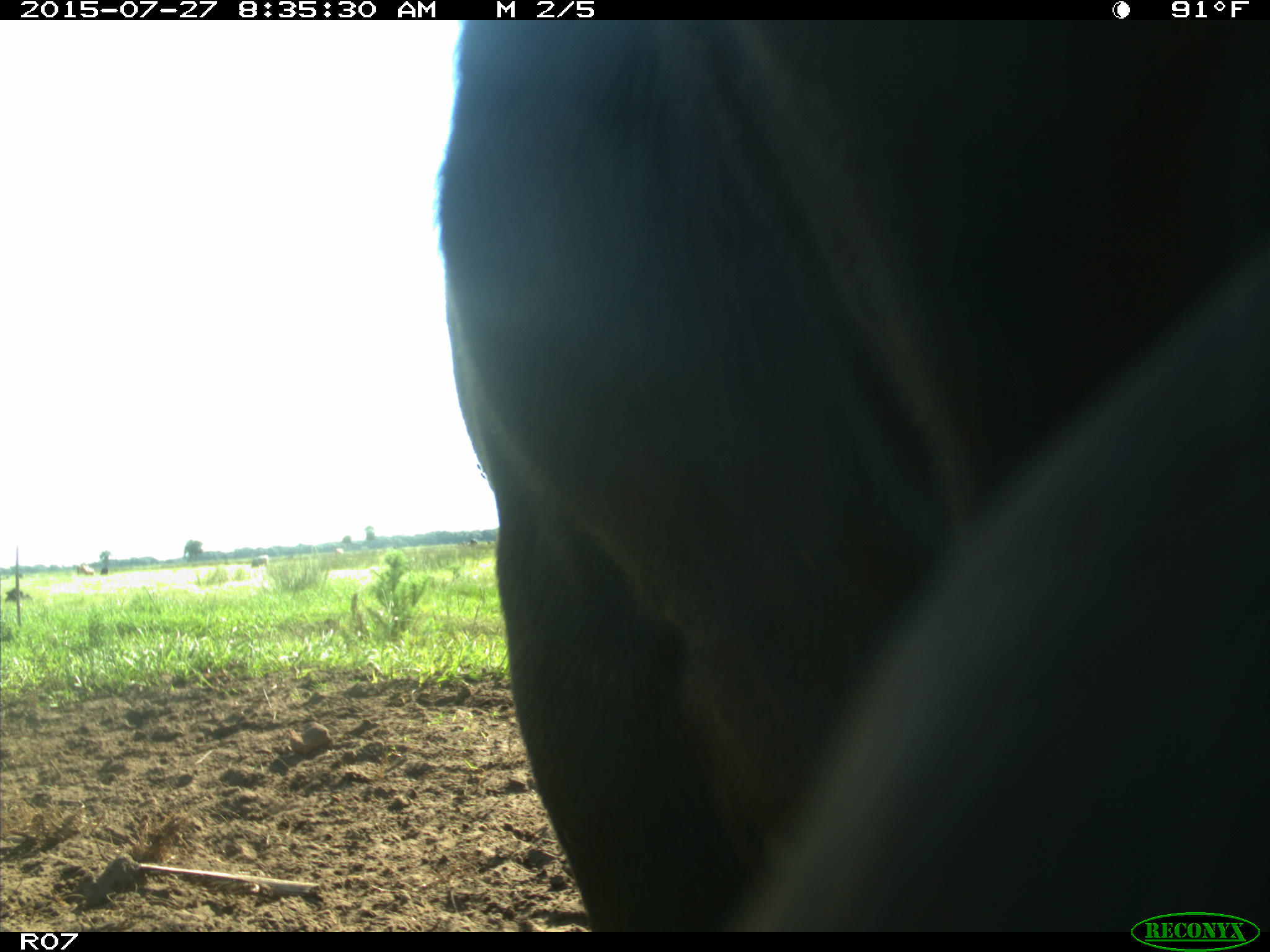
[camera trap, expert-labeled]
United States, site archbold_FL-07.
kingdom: Animalia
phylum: Chordata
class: Mammalia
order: Artiodactyla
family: Bovidae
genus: Bos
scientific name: Bos taurus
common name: domestic cow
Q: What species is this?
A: Bos taurus (domestic cow).